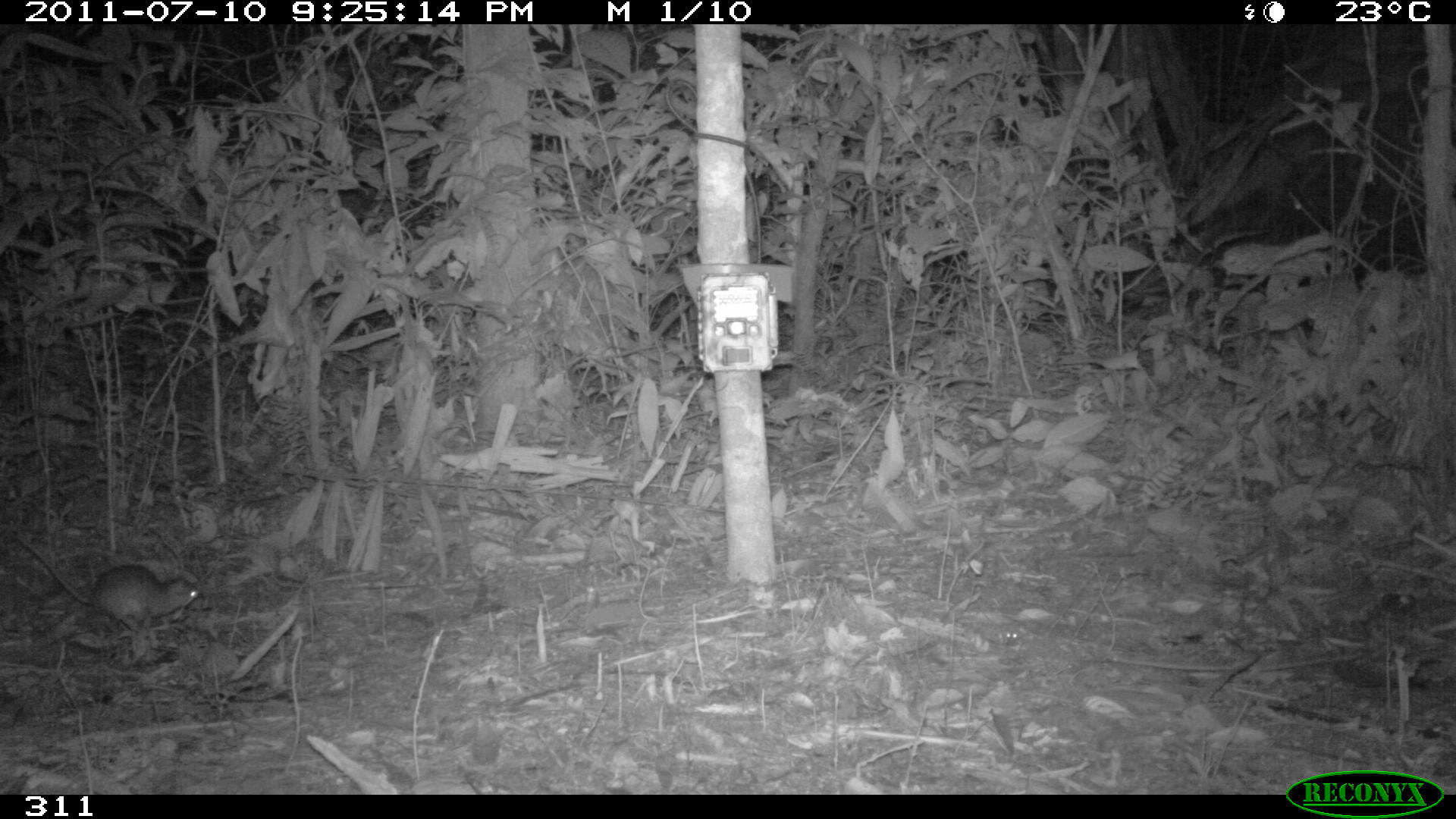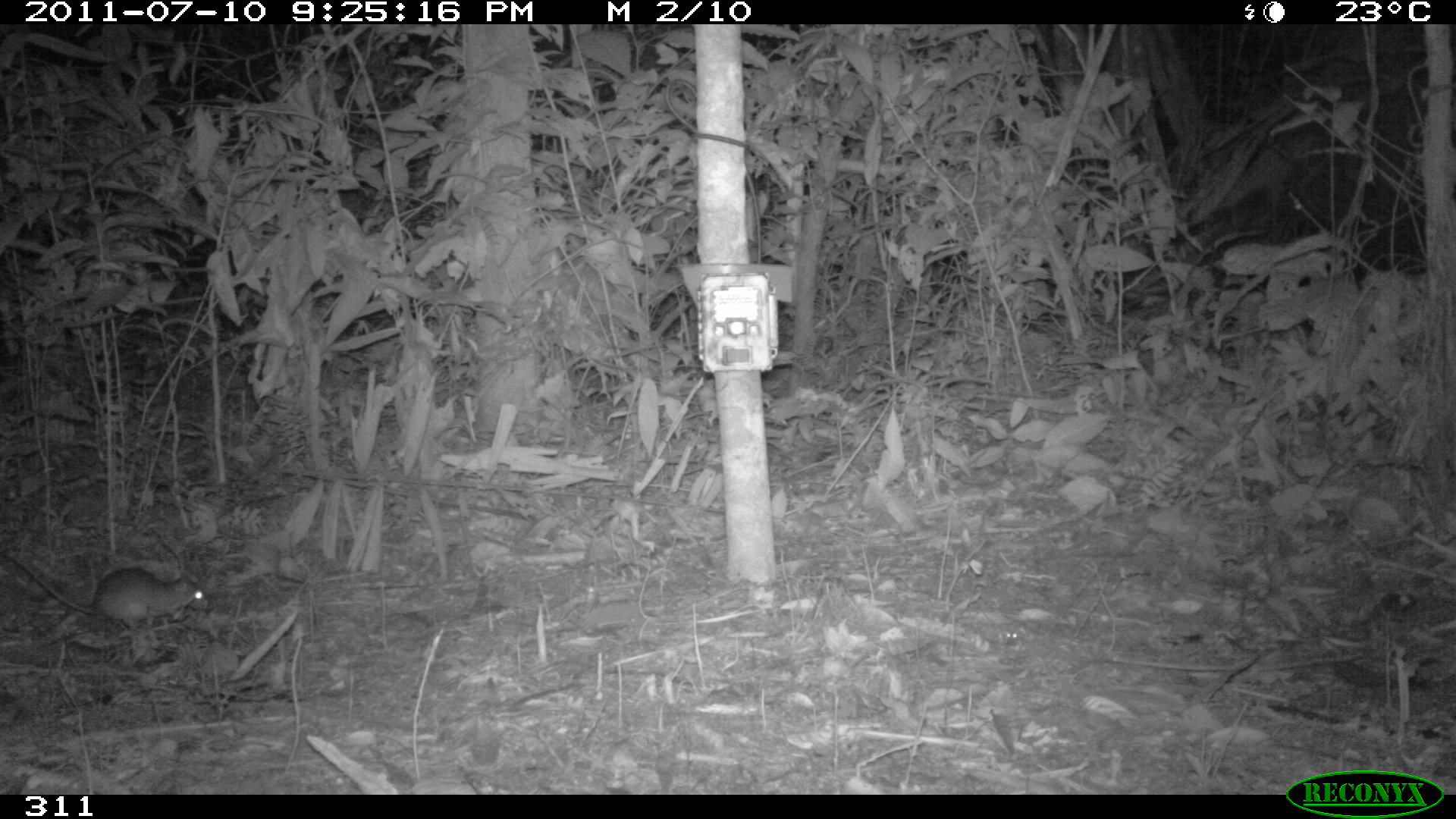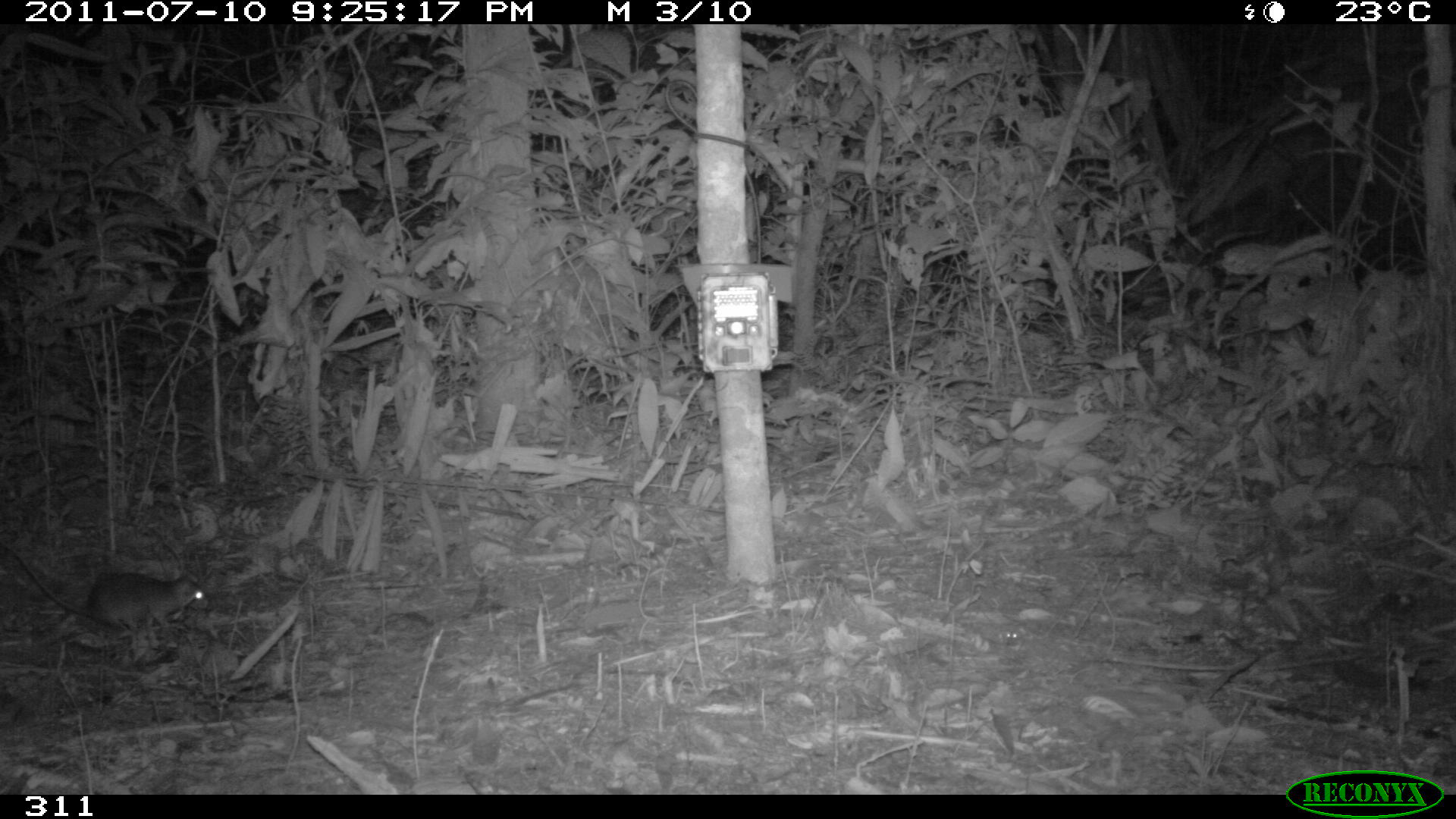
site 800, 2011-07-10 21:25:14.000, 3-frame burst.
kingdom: Animalia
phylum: Chordata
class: Mammalia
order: Rodentia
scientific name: Rodentia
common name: rodents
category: unknown rodent